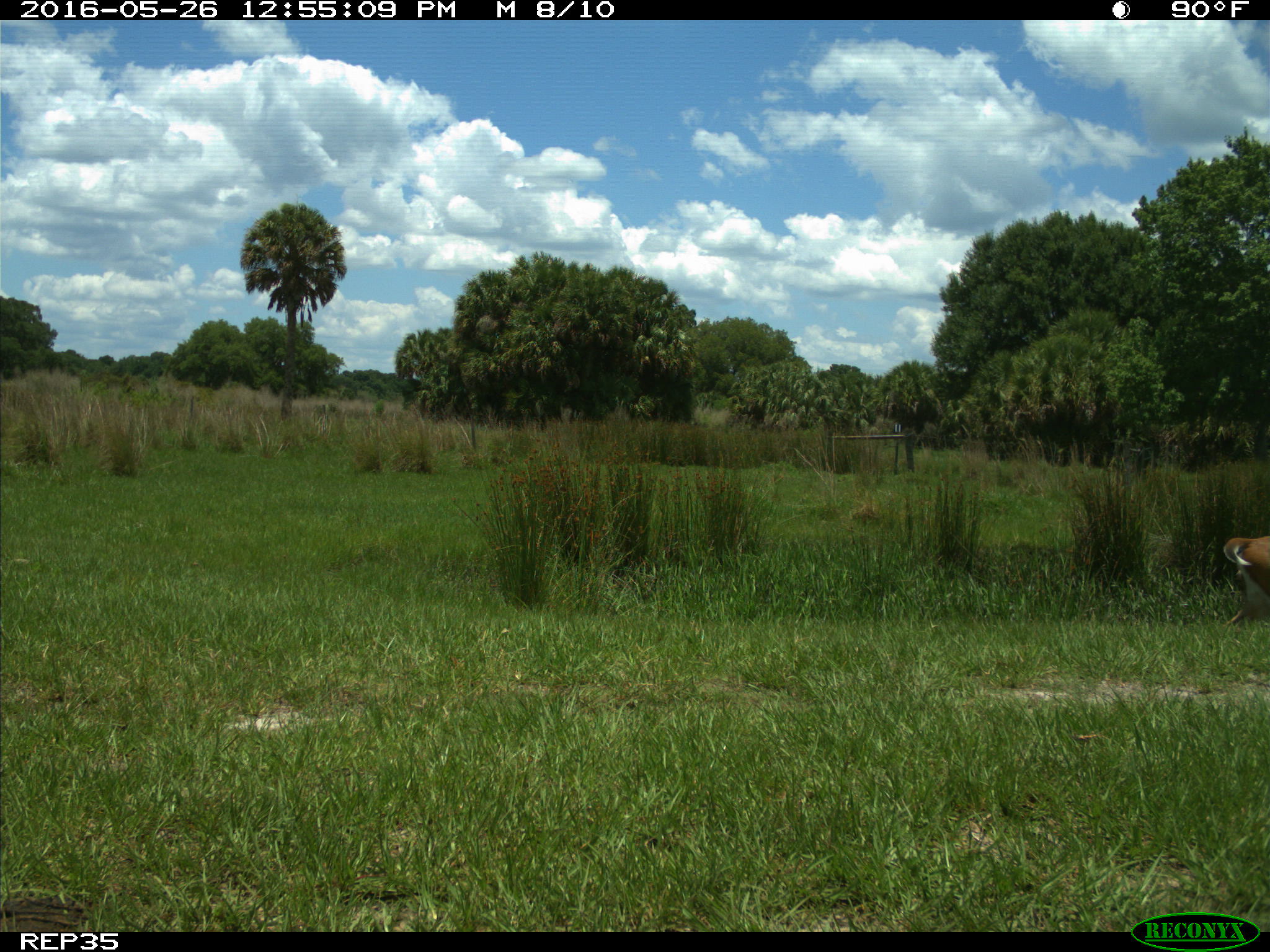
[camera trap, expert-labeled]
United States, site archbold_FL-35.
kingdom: Animalia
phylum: Chordata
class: Mammalia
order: Artiodactyla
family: Cervidae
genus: Odocoileus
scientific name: Odocoileus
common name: deer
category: unidentified deer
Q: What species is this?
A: Unidentified deer (deer) (Odocoileus).